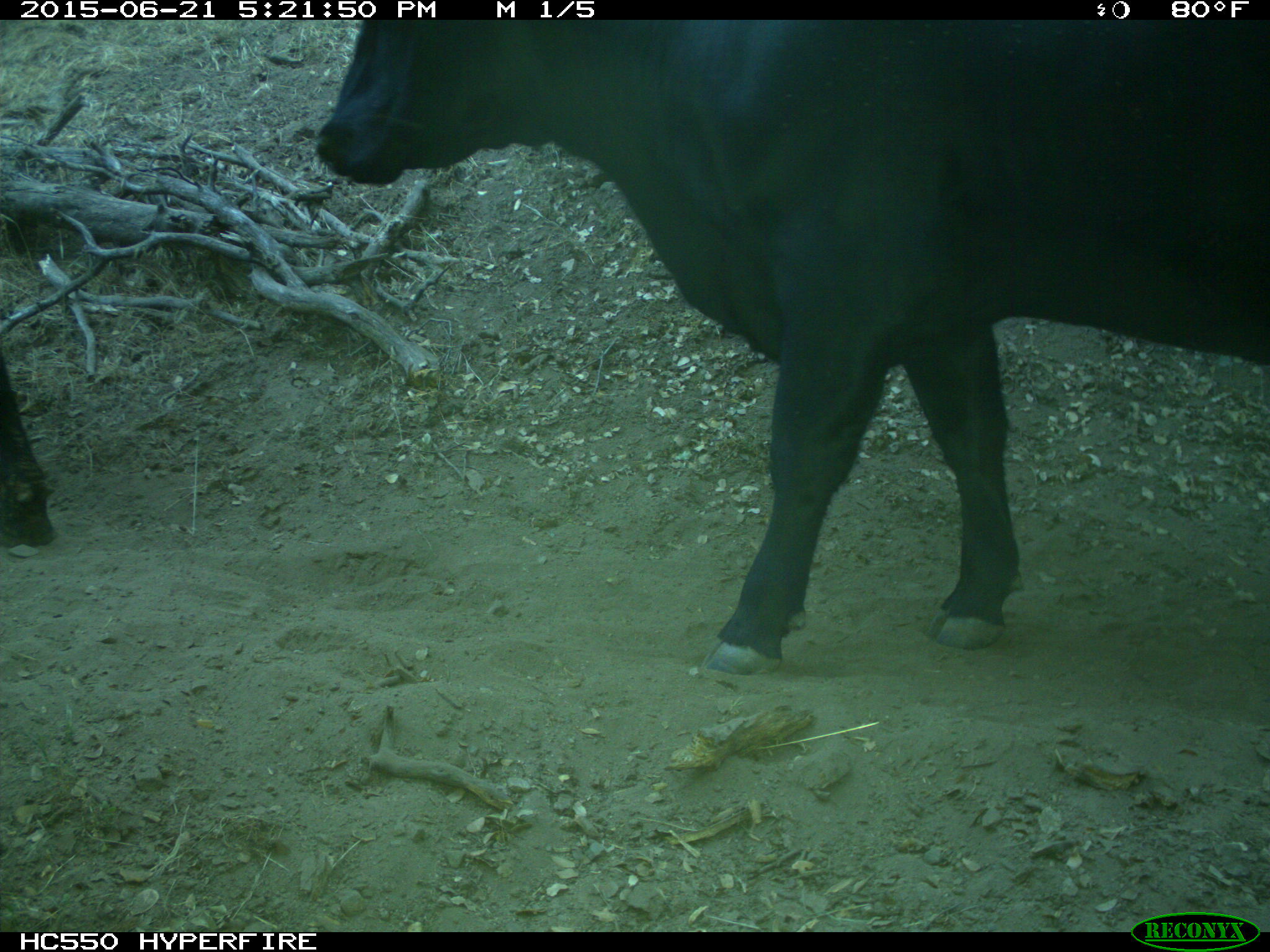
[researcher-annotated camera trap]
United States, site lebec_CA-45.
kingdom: Animalia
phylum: Chordata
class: Mammalia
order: Artiodactyla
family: Bovidae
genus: Bos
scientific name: Bos taurus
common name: domestic cow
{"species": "Bos taurus (domestic cow)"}